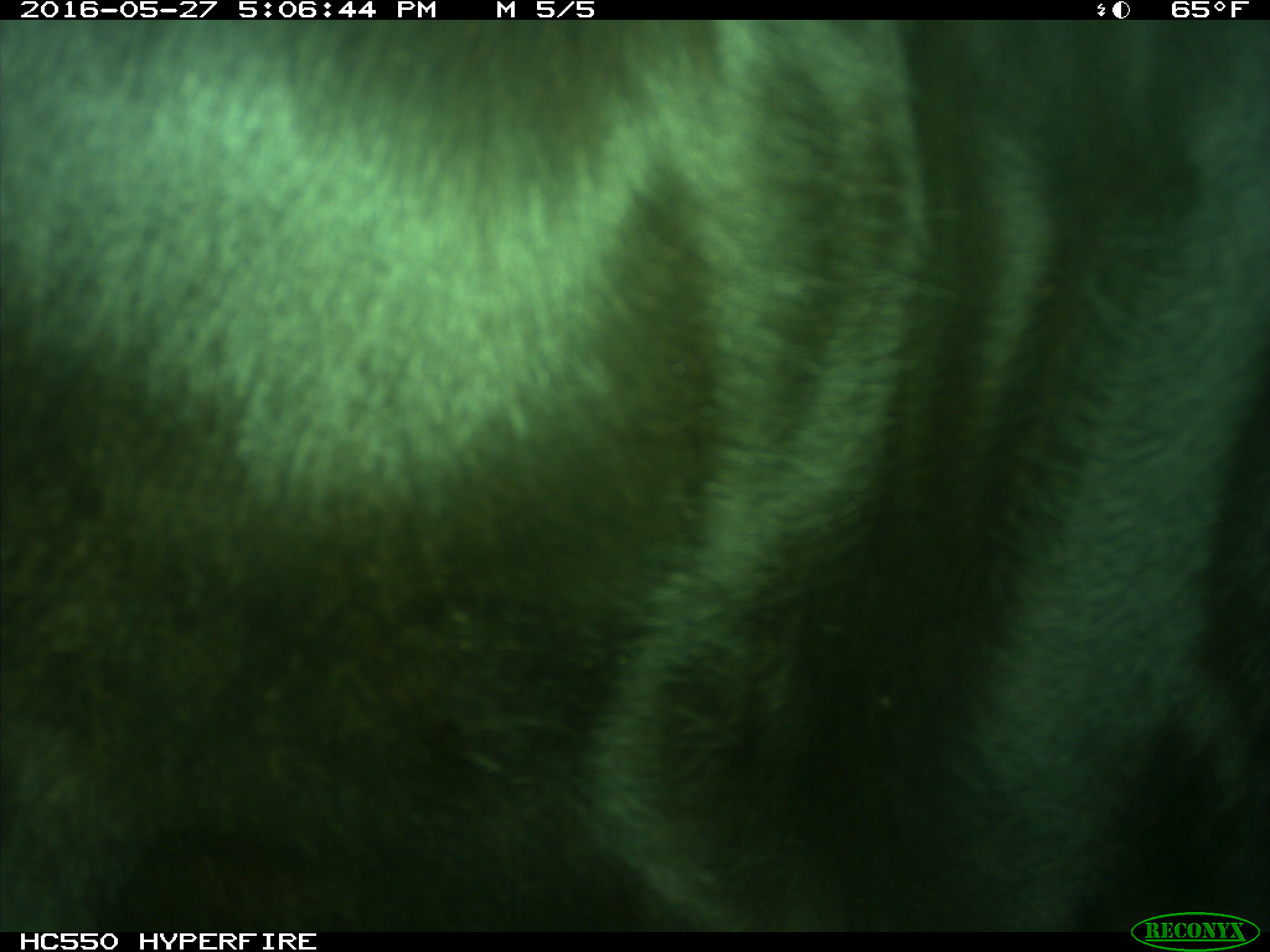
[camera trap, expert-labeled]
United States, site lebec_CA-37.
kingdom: Animalia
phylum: Chordata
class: Mammalia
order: Artiodactyla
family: Bovidae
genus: Bos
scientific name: Bos taurus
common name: domestic cow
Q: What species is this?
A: Bos taurus (domestic cow).